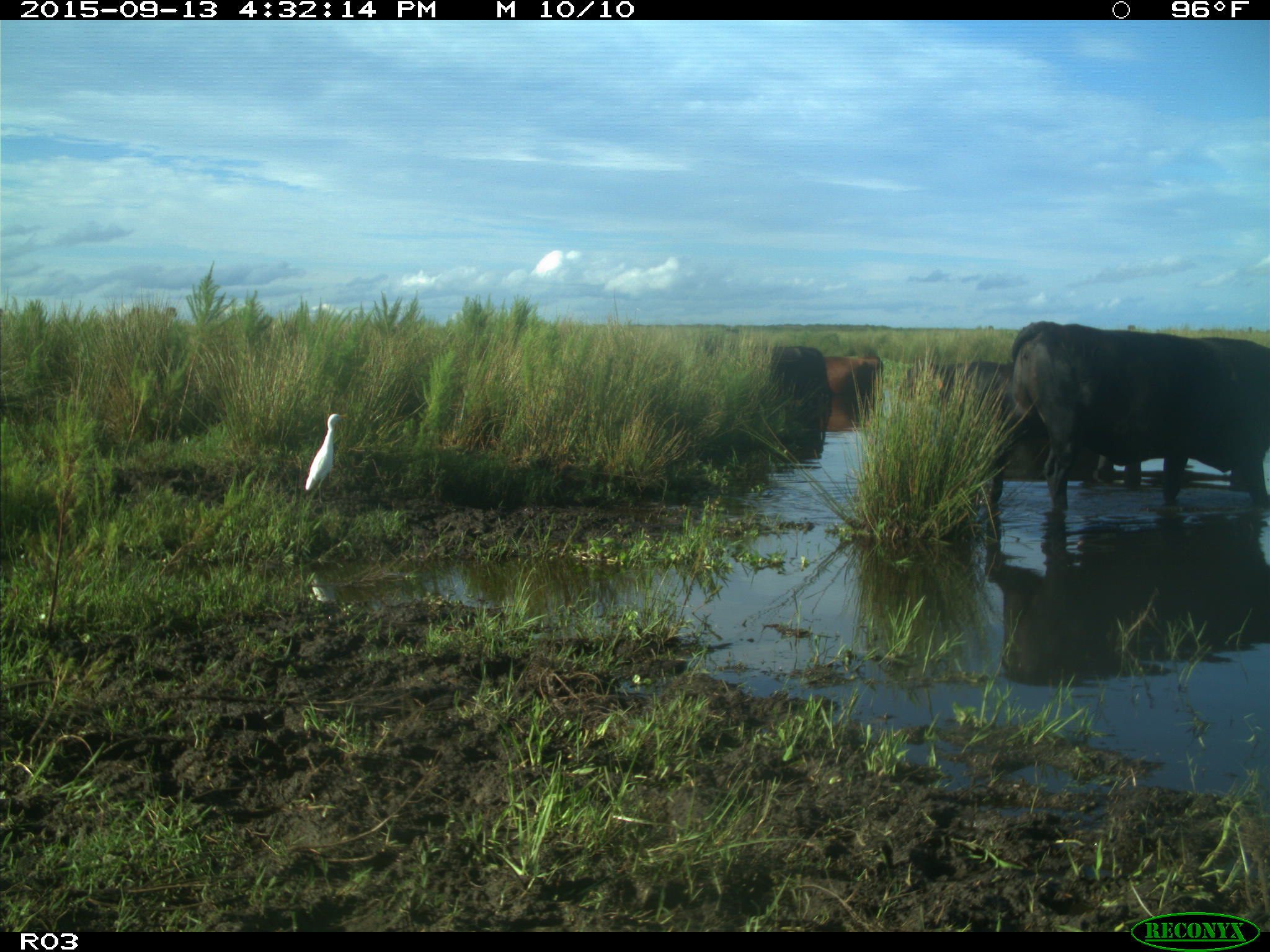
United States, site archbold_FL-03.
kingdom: Animalia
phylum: Chordata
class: Mammalia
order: Artiodactyla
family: Bovidae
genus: Bos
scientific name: Bos taurus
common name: domestic cow